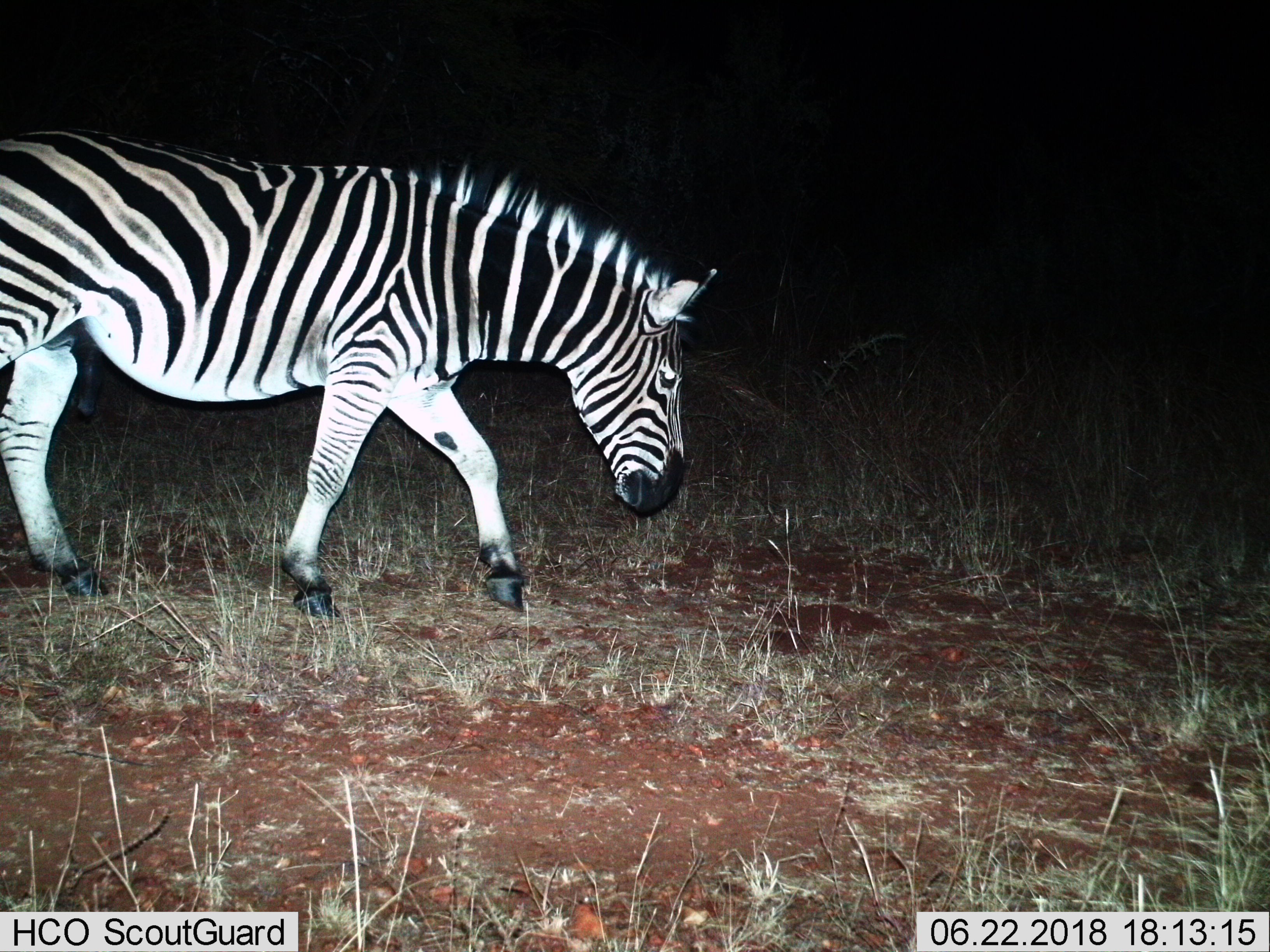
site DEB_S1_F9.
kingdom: Animalia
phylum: Chordata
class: Mammalia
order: Perissodactyla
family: Equidae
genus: Equus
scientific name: Equus quagga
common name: plains zebra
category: zebraplains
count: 1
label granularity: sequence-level